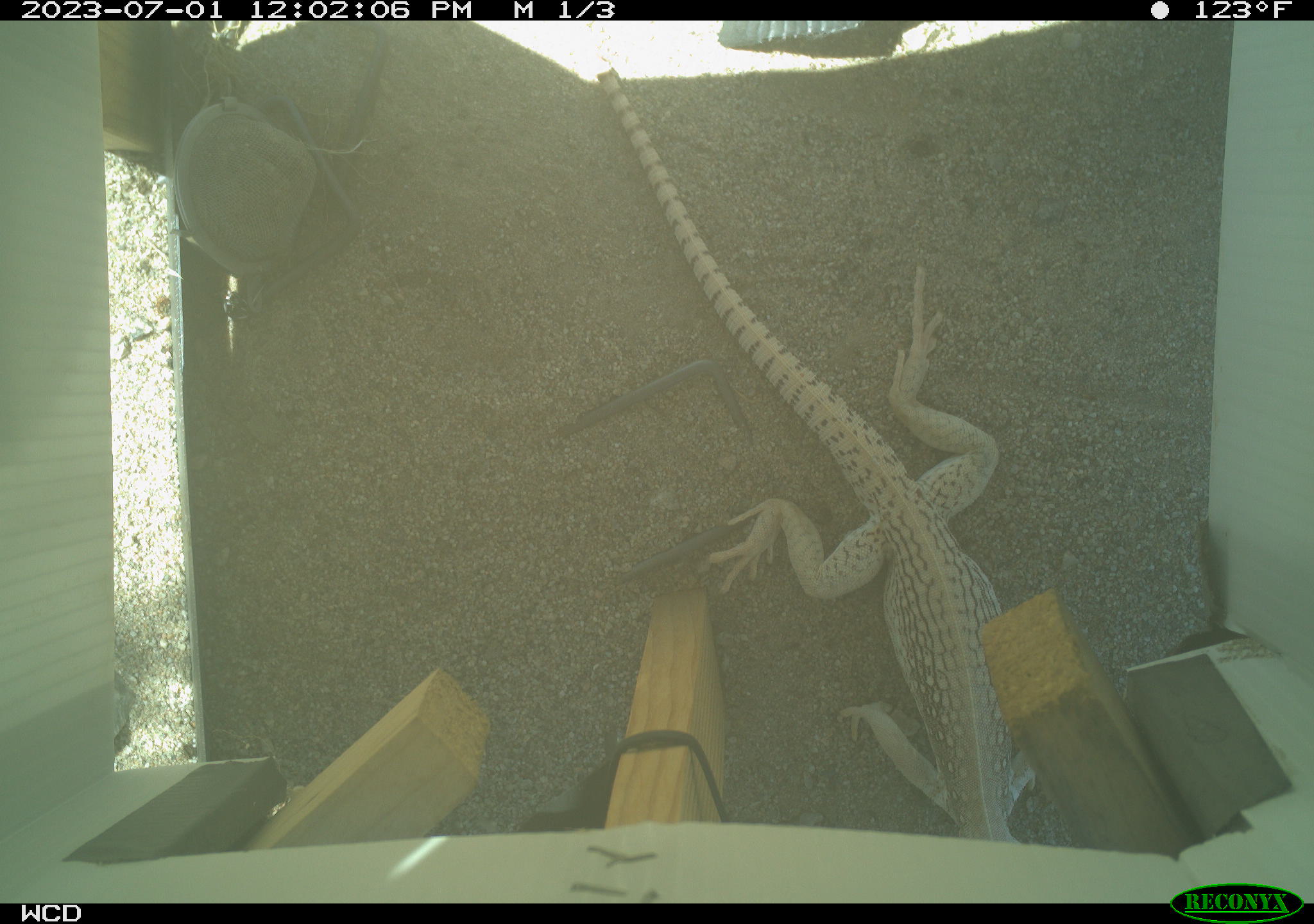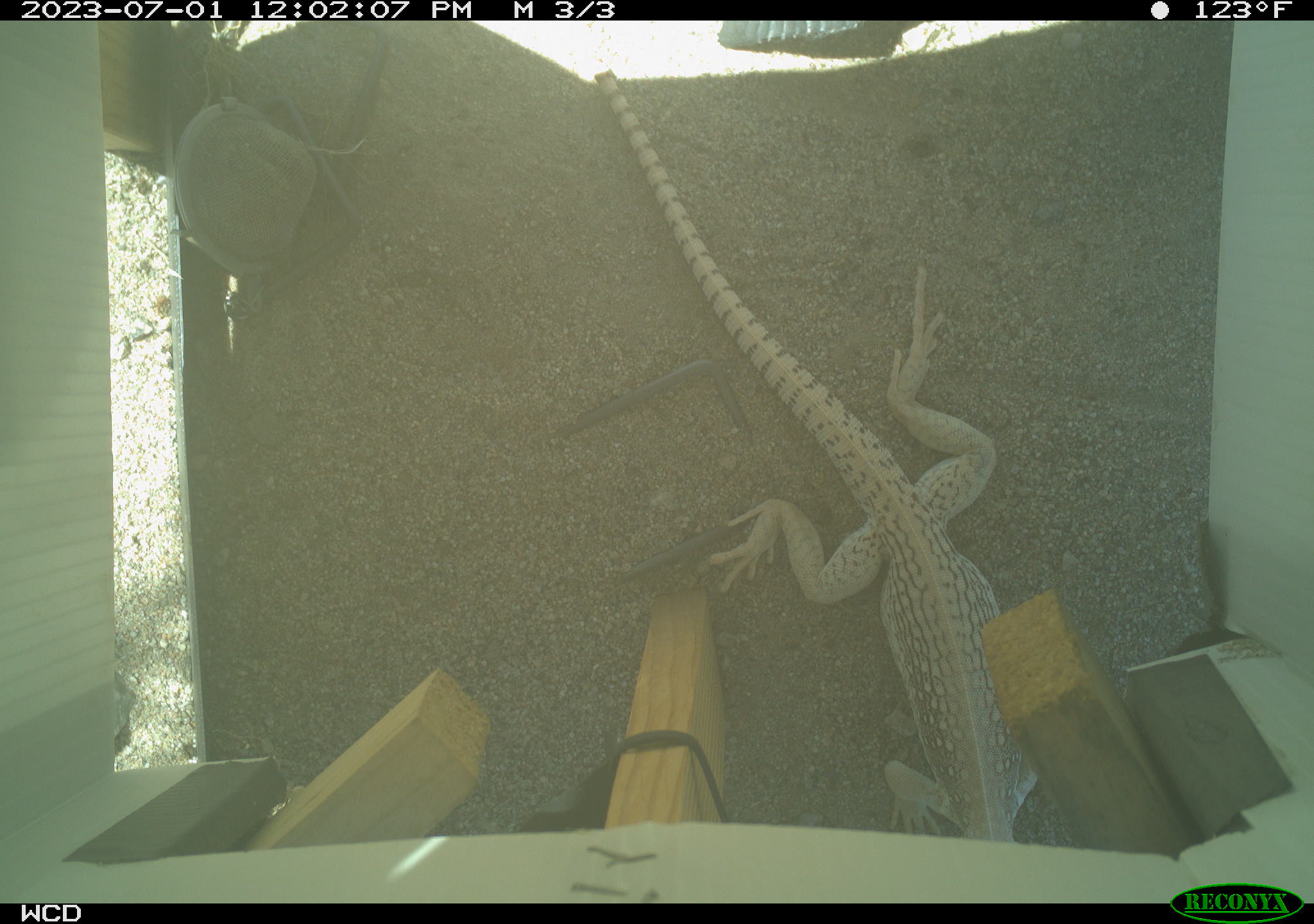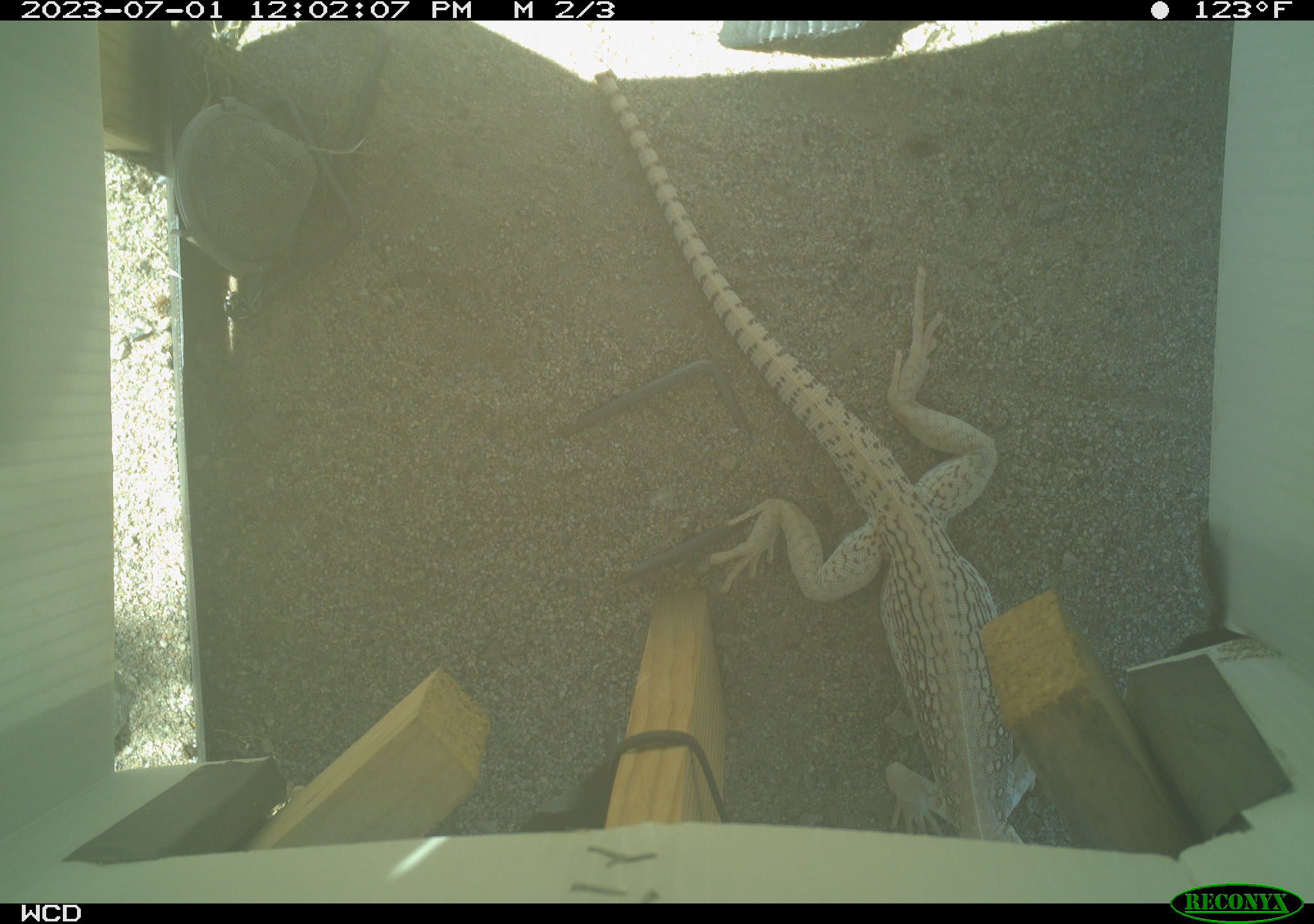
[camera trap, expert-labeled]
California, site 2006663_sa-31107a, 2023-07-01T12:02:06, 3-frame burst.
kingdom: Animalia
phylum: Chordata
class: Reptilia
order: Squamata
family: Iguanidae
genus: Dipsosaurus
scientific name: Dipsosaurus dorsalis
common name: common desert iguana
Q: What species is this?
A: Common desert iguana (Dipsosaurus dorsalis).